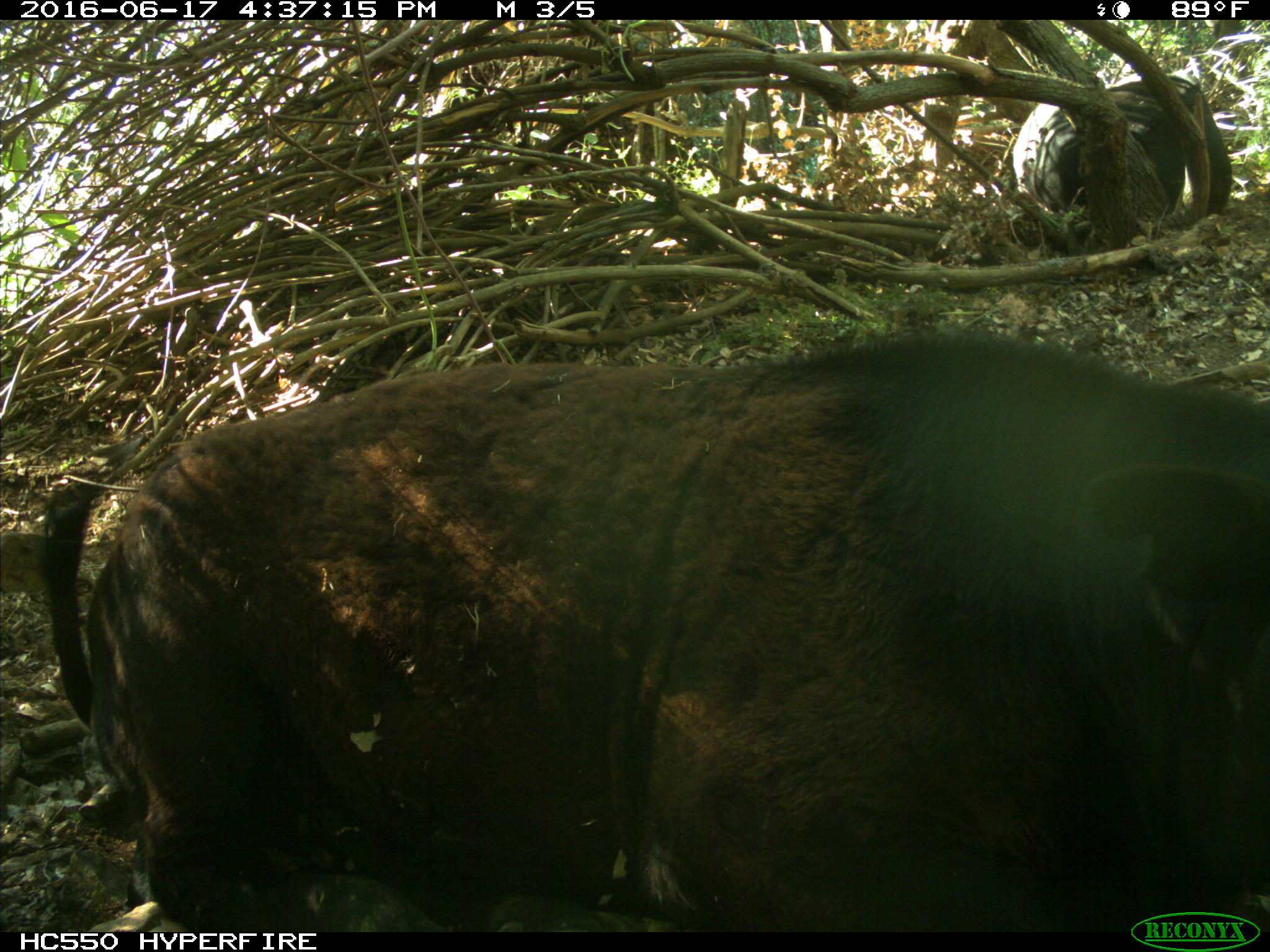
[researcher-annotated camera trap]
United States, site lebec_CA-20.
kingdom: Animalia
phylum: Chordata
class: Mammalia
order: Artiodactyla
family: Bovidae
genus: Bos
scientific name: Bos taurus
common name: domestic cow